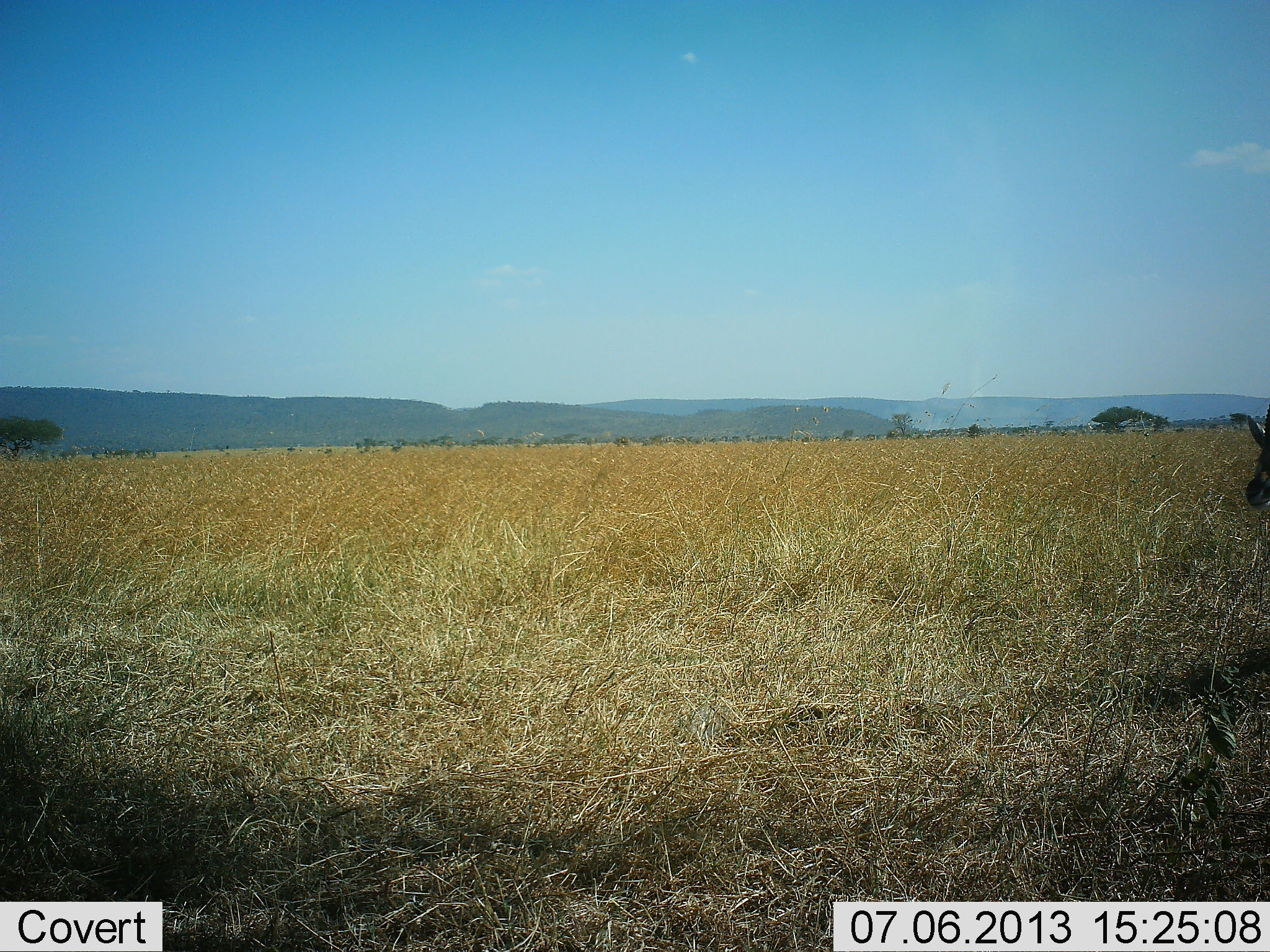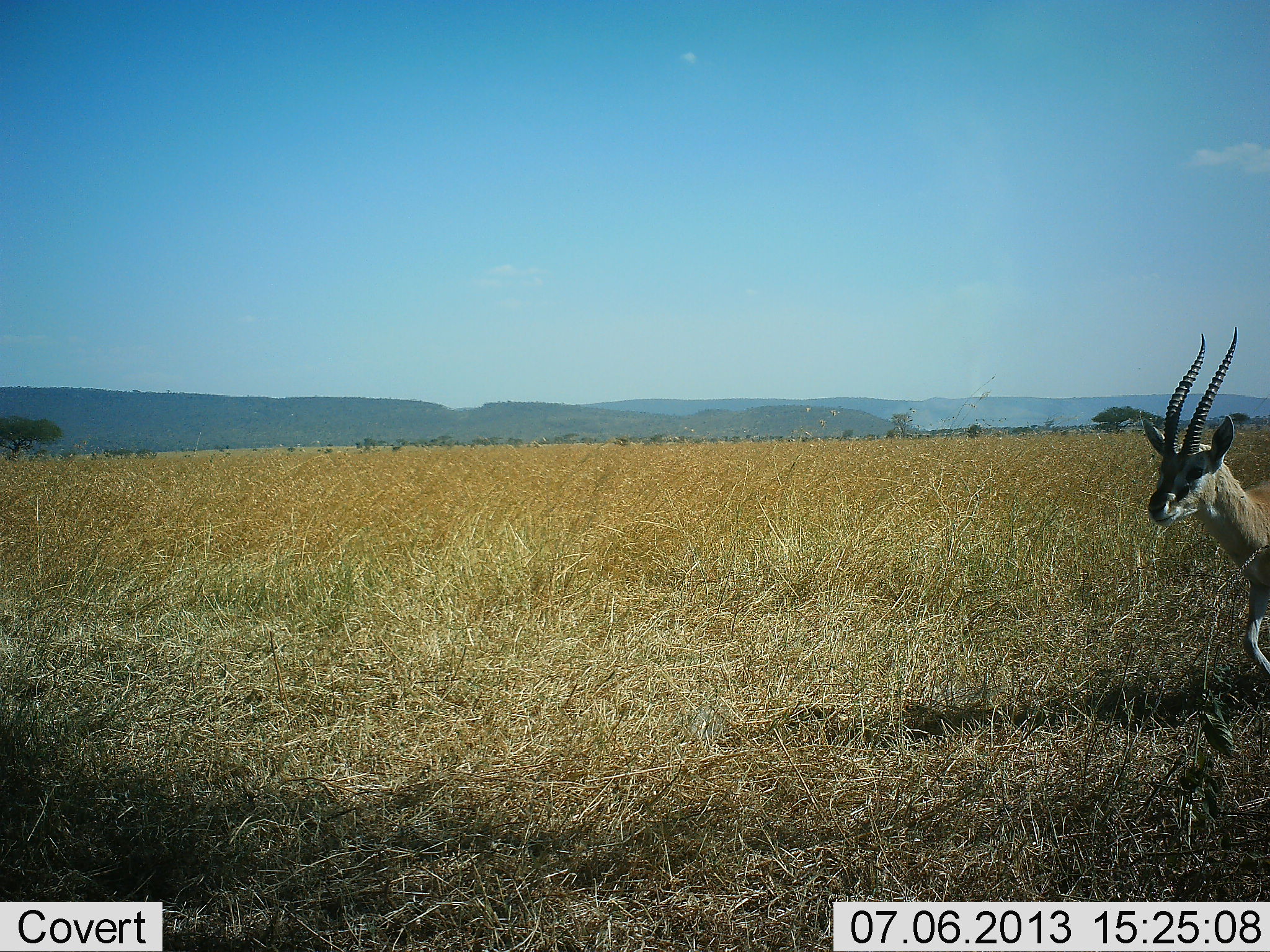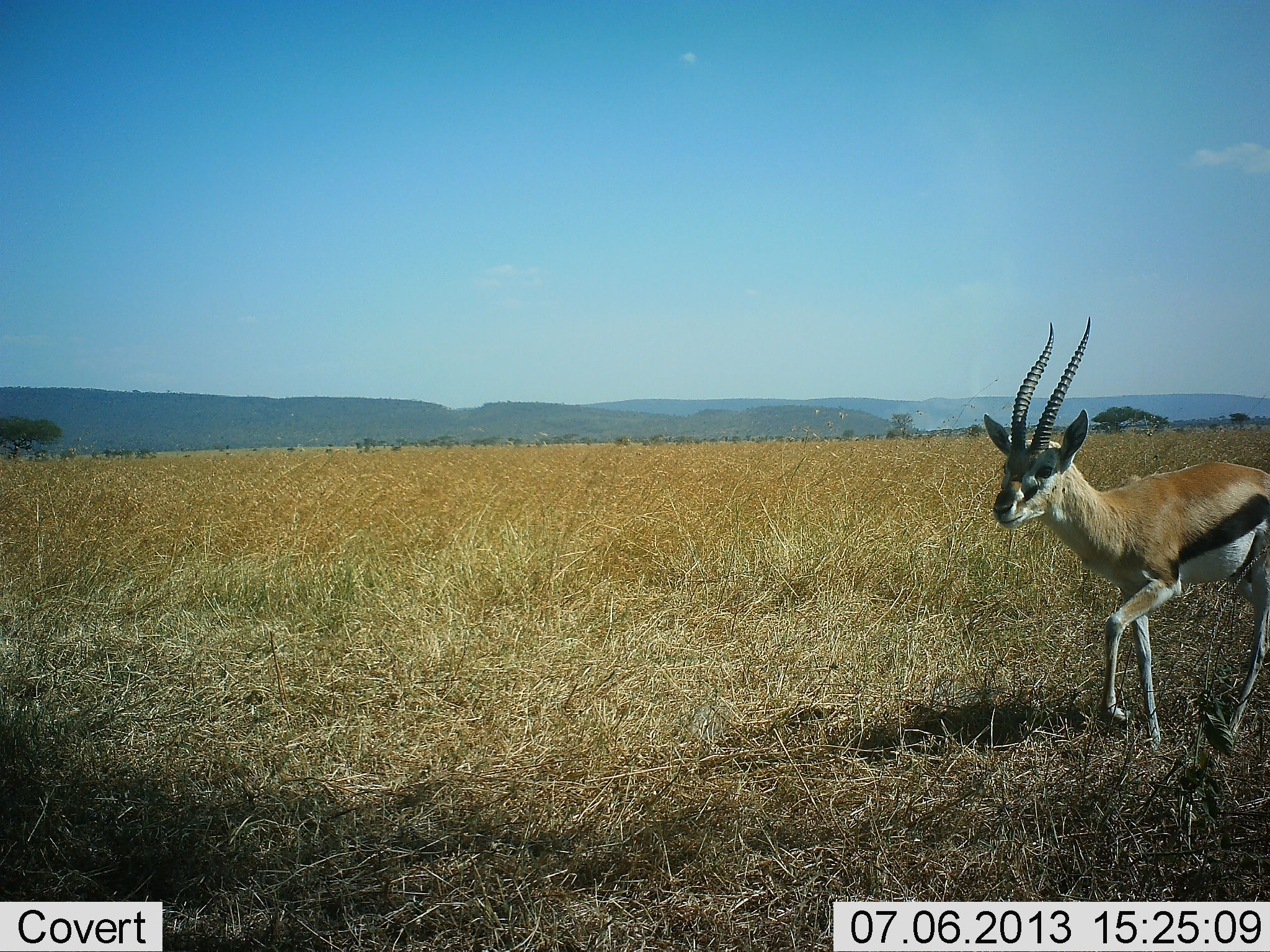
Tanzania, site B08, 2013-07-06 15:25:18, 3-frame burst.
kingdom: Animalia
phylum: Chordata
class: Mammalia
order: Artiodactyla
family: Bovidae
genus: Eudorcas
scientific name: Eudorcas thomsonii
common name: thomson's gazelle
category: gazellethomsons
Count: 1.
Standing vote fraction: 0%.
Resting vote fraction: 0%.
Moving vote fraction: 100%.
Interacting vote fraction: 0%.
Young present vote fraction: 0%.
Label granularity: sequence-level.